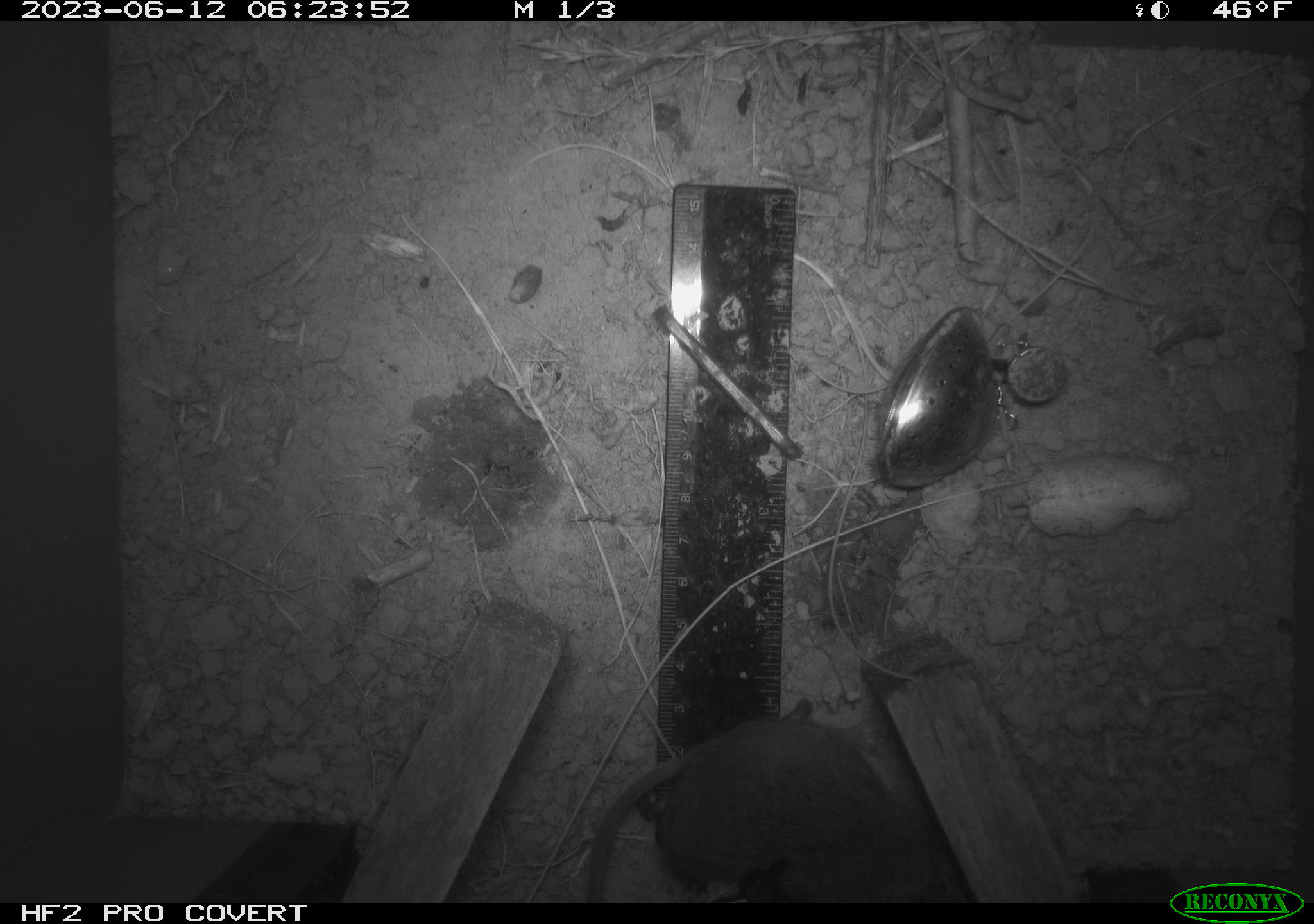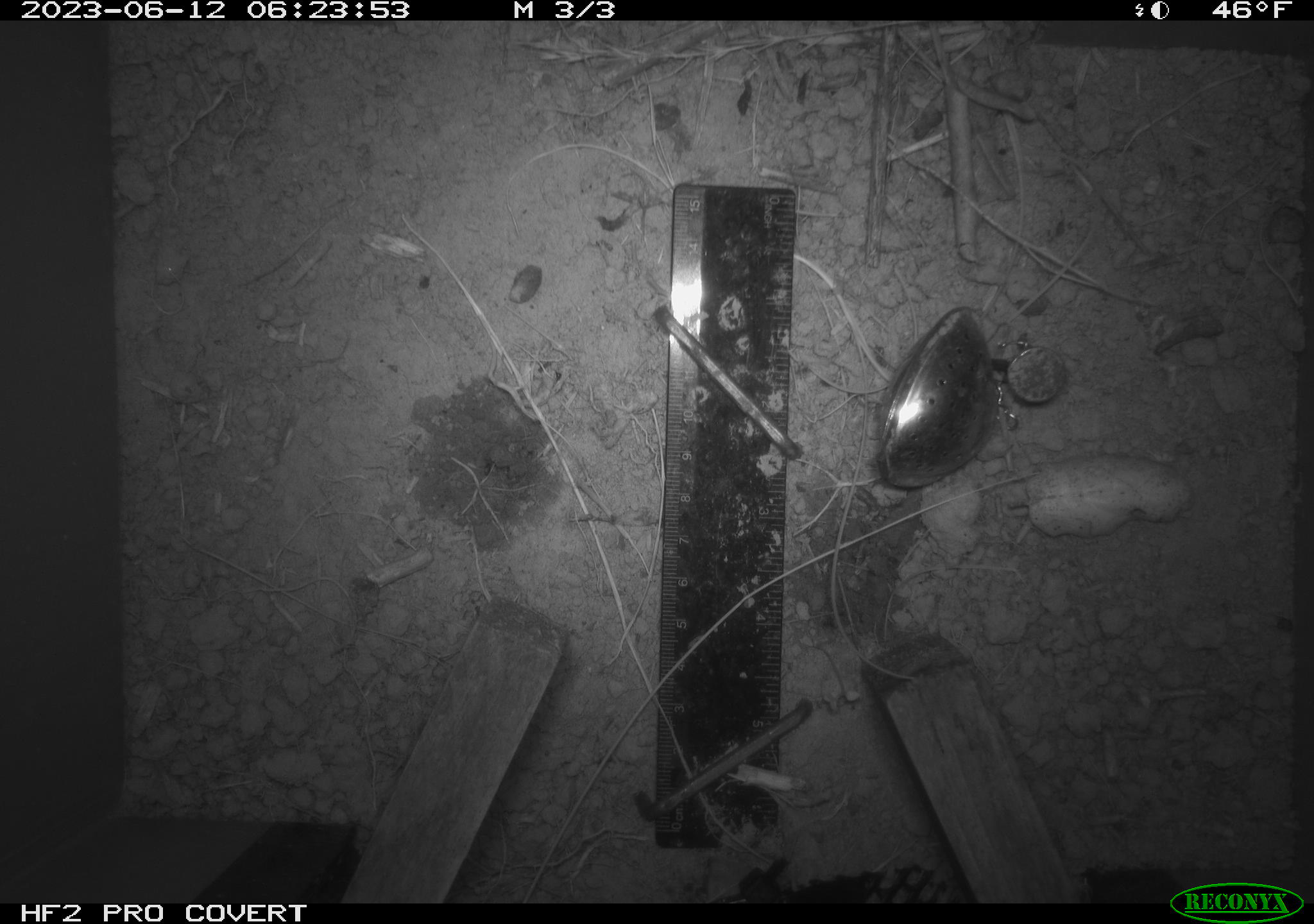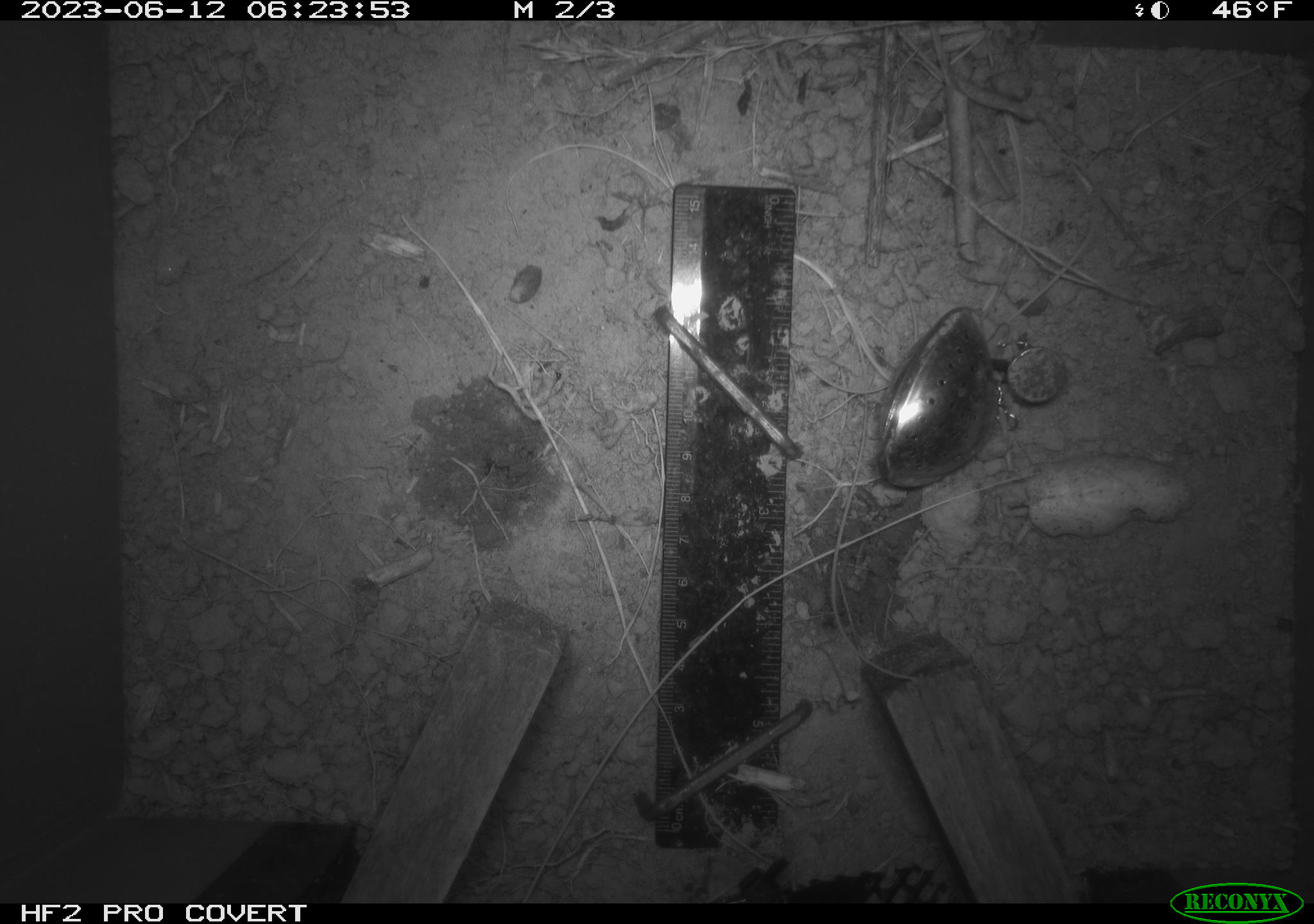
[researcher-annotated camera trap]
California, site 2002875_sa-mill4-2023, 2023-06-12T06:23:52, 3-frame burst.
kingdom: Animalia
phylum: Chordata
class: Mammalia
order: Rodentia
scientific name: Rodentia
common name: mouse species